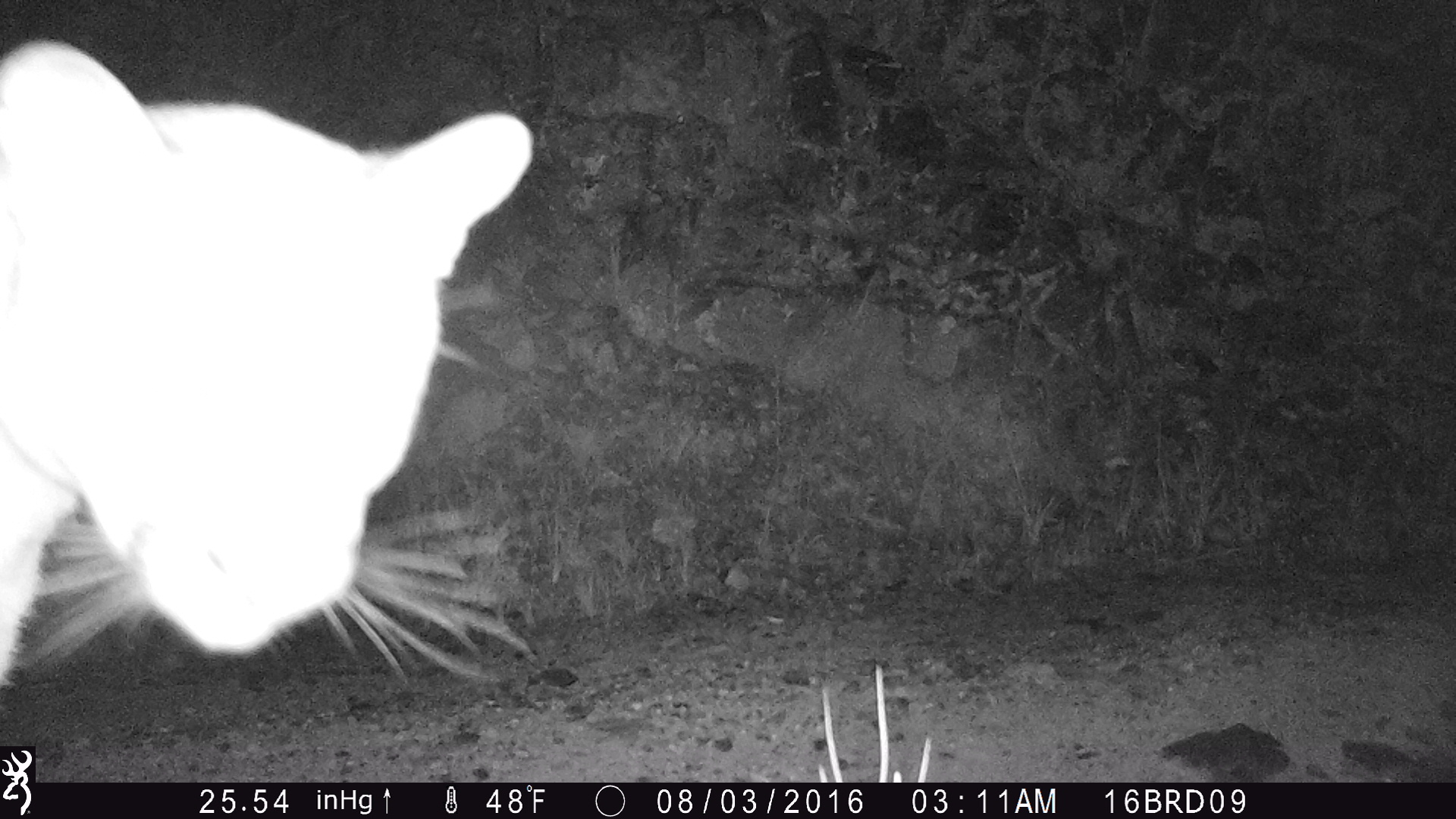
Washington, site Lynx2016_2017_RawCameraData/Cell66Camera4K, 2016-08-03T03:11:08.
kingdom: Animalia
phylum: Chordata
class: Mammalia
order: Carnivora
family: Felidae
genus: Puma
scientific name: Puma concolor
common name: mountain lion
Puma concolor (mountain lion). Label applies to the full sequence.